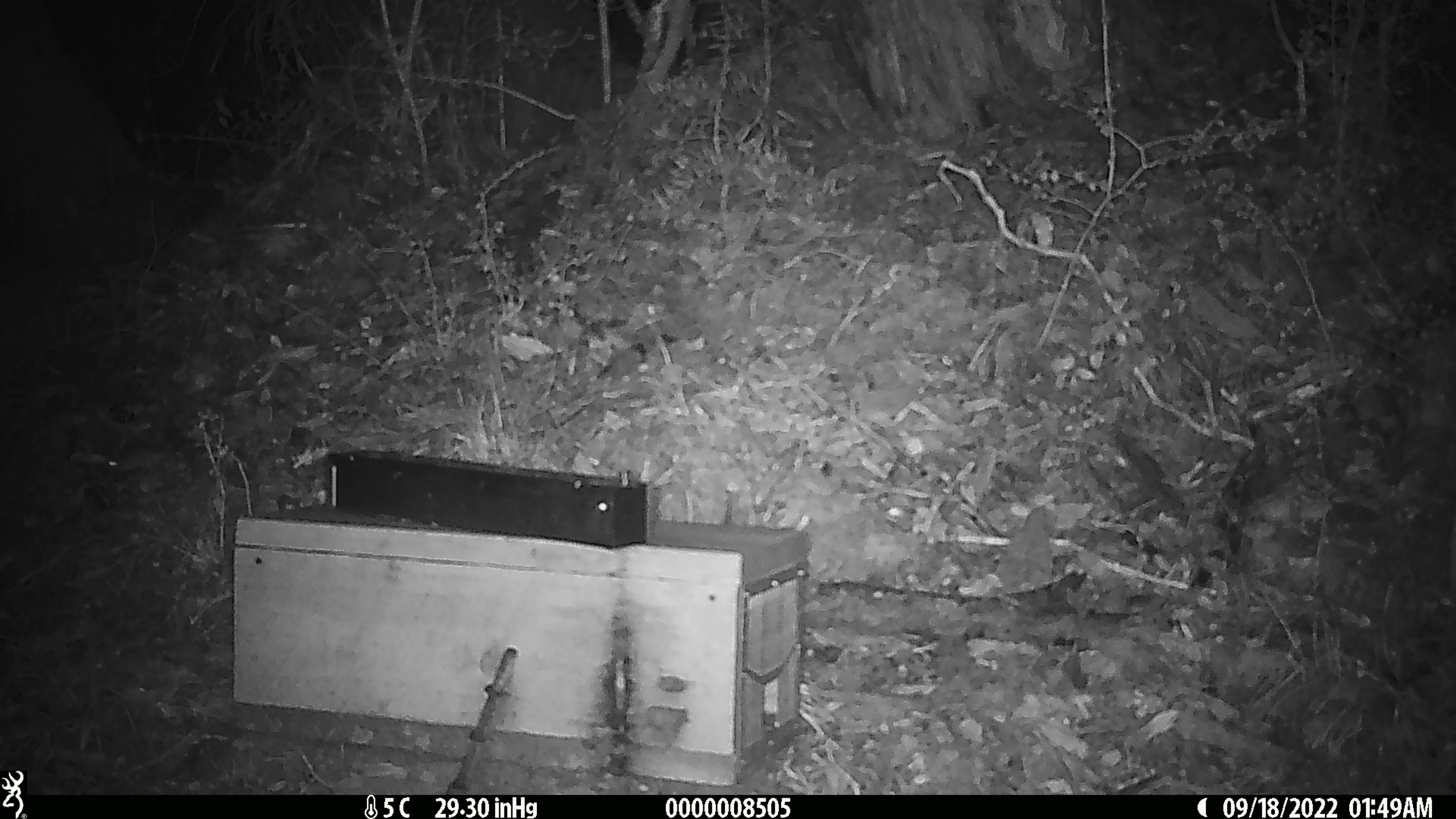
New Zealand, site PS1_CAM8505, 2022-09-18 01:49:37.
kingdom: Animalia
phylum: Chordata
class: Mammalia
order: Rodentia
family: Muridae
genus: Mus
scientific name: Mus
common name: mouse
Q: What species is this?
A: Mouse (Mus).